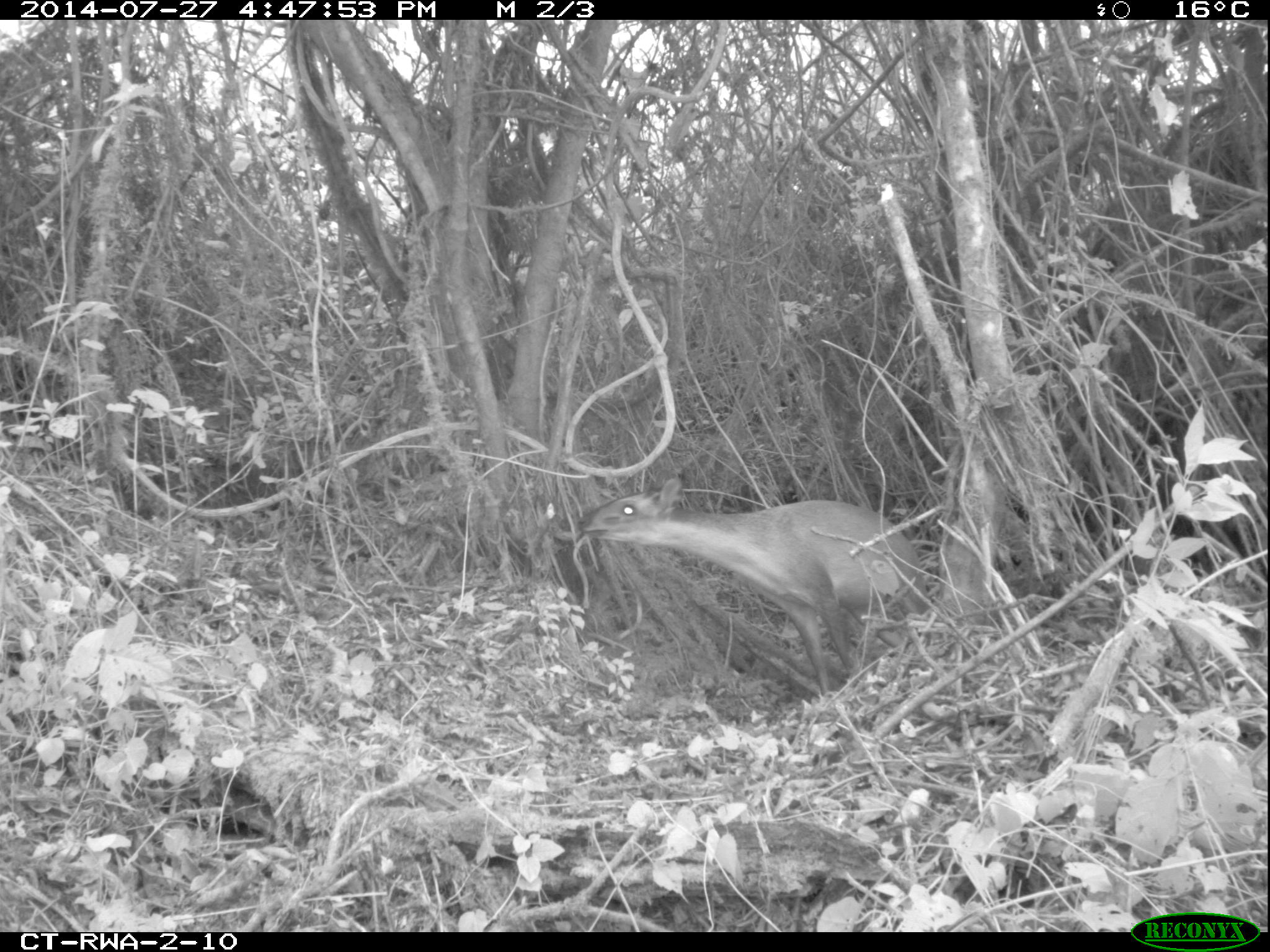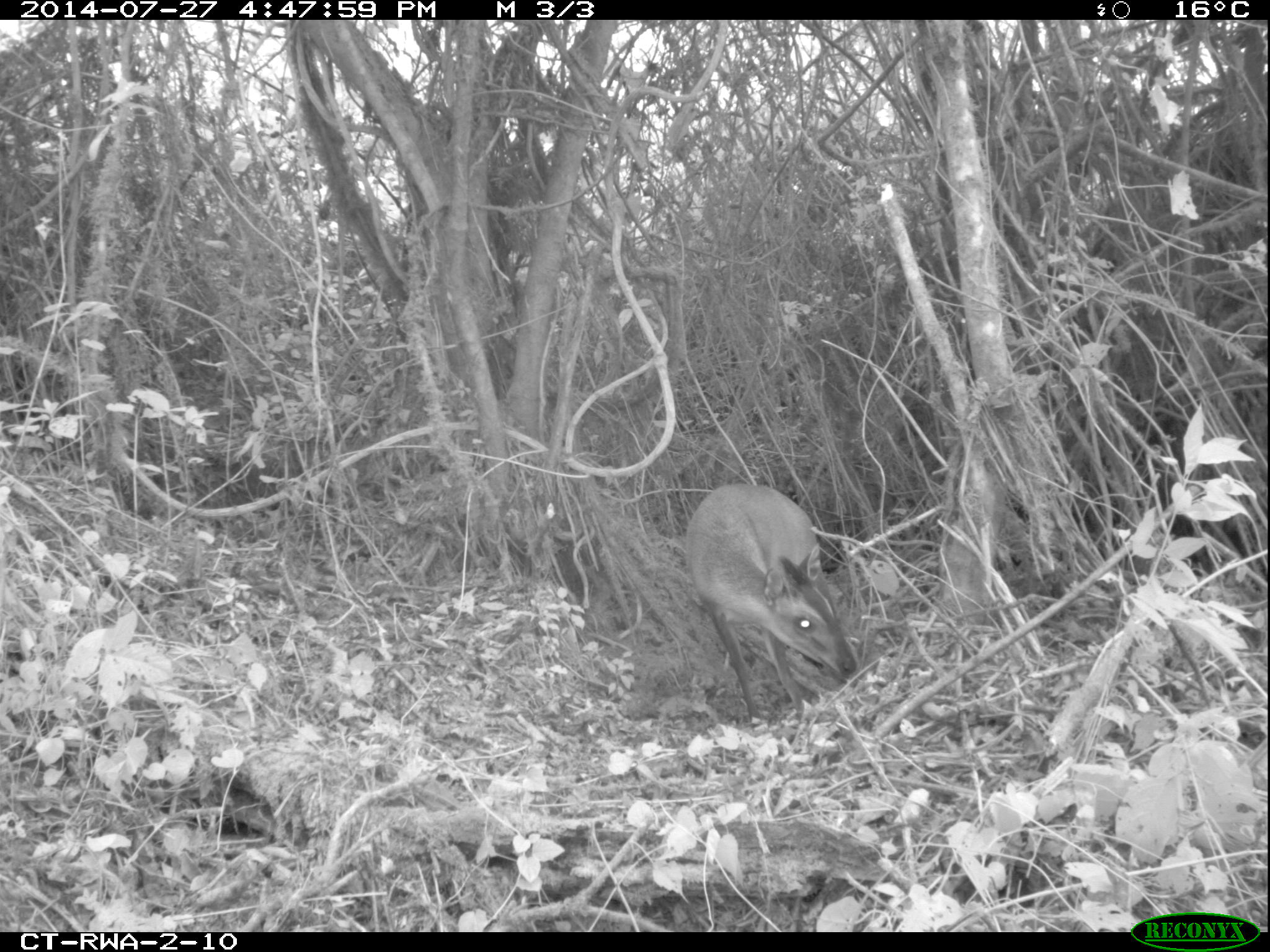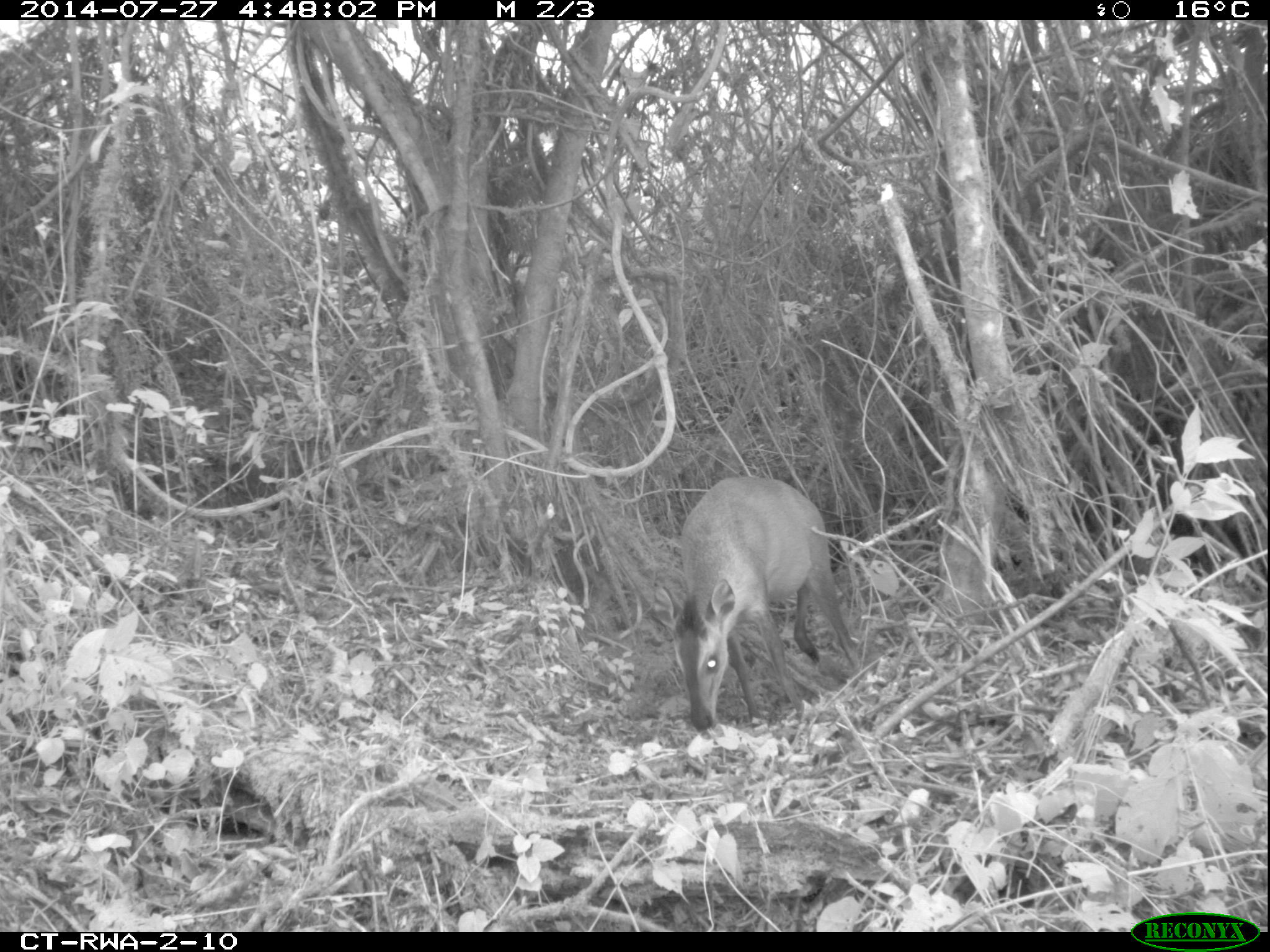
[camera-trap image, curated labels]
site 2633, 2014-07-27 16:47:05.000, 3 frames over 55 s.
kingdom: Animalia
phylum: Chordata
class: Mammalia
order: Artiodactyla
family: Bovidae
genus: Cephalophus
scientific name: Cephalophus nigrifrons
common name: black-fronted duiker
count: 1